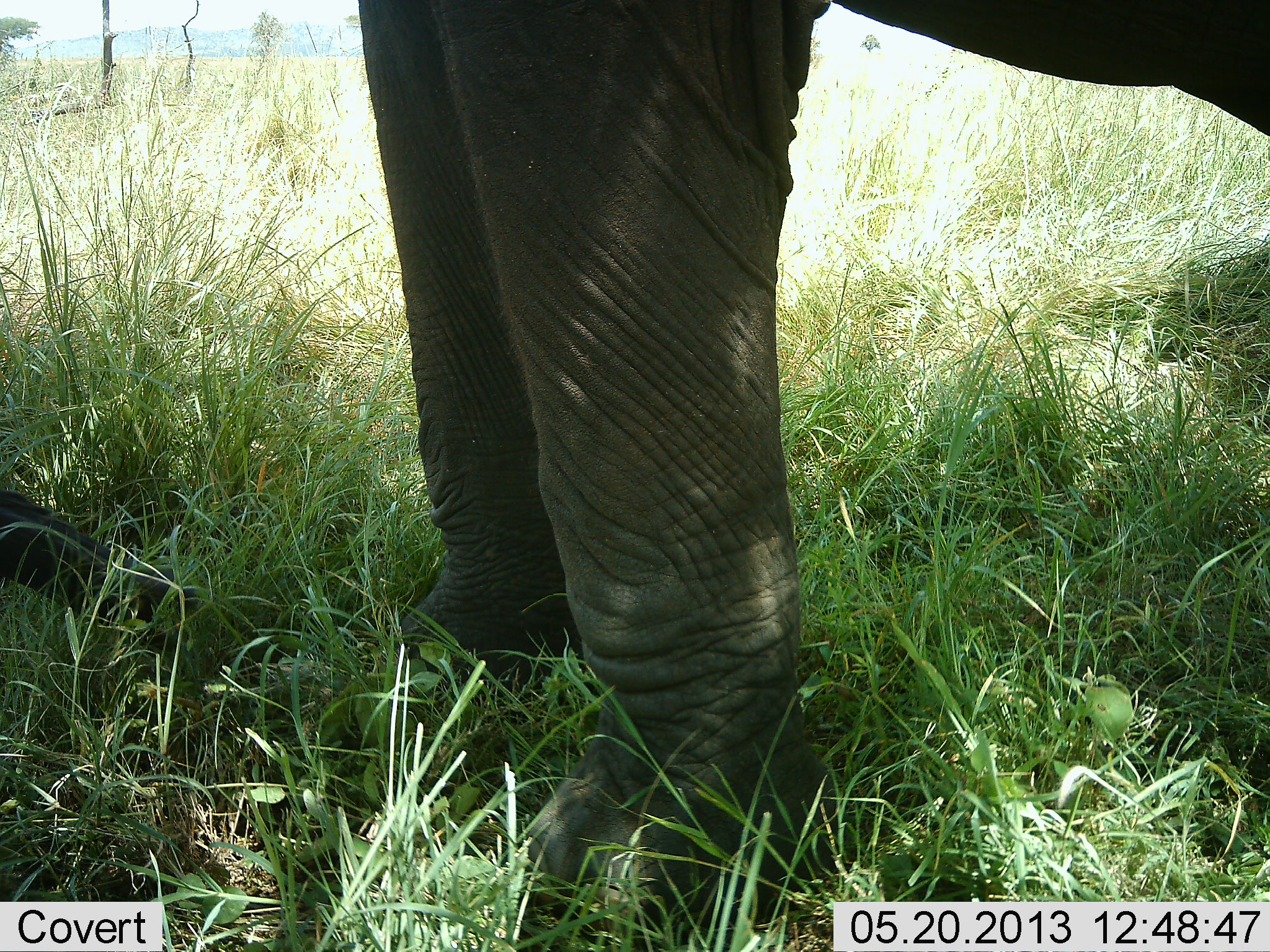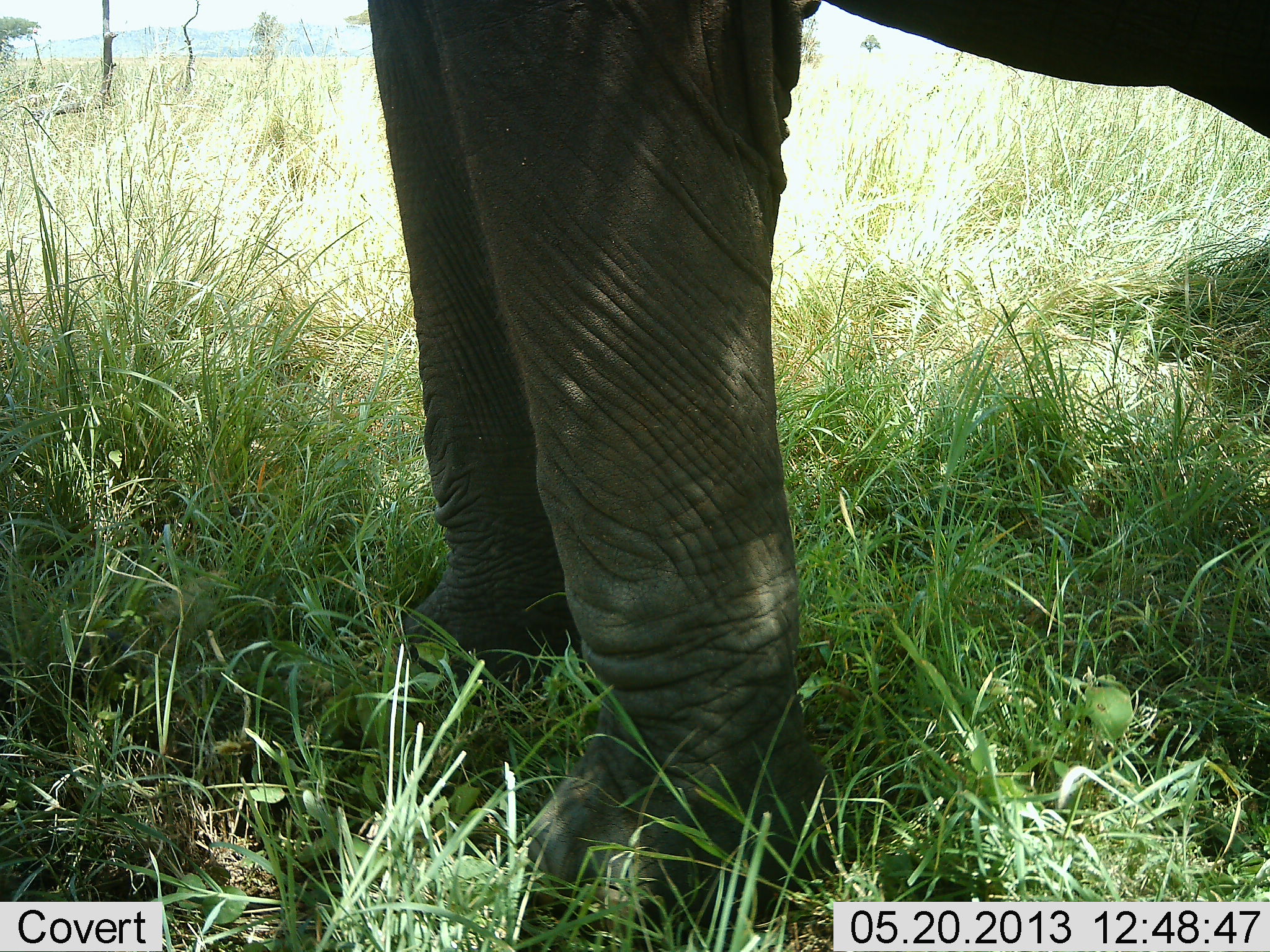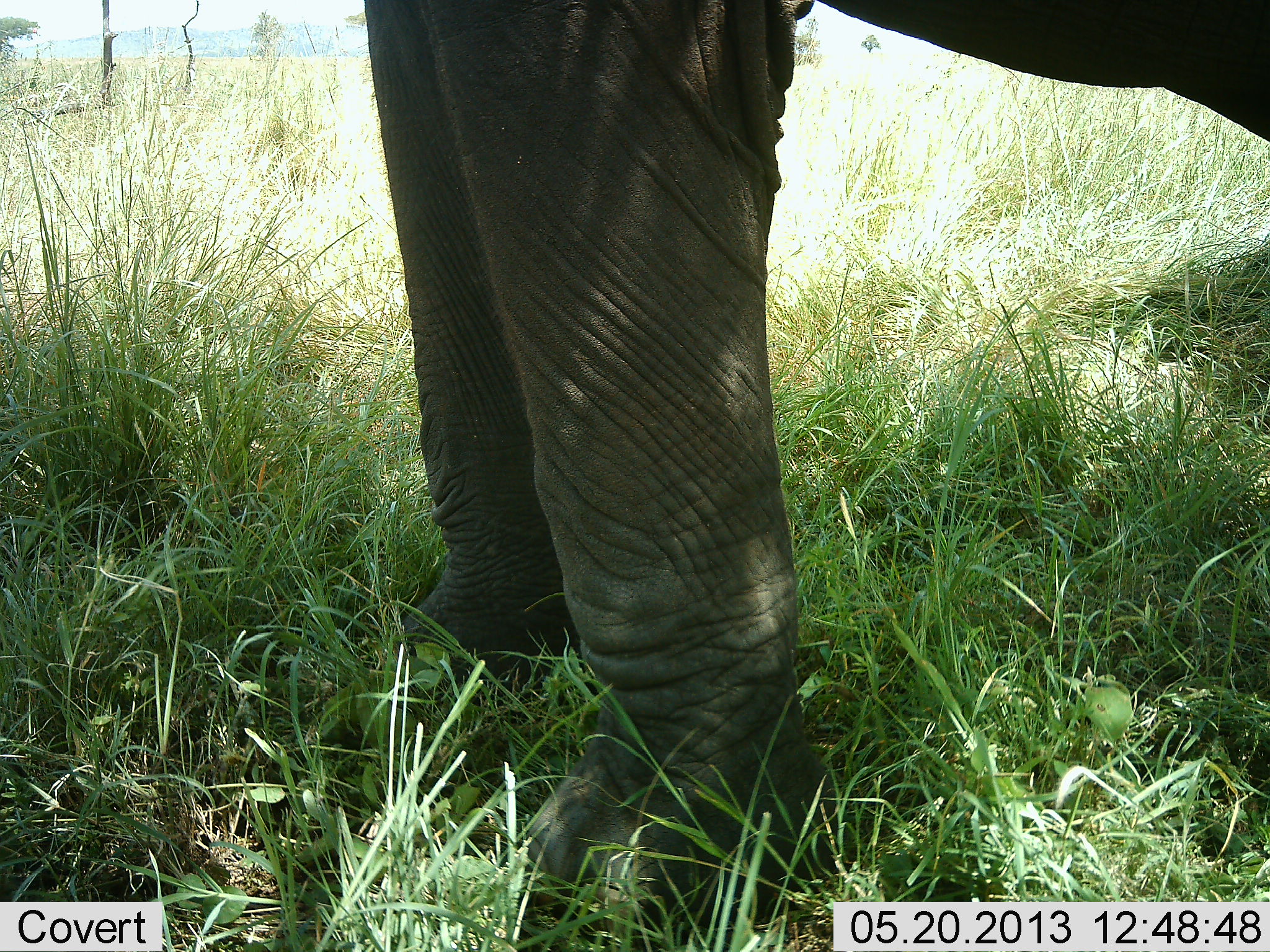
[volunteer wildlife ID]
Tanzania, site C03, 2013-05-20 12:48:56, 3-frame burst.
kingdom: Animalia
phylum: Chordata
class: Mammalia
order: Proboscidea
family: Elephantidae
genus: Loxodonta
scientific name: Loxodonta africana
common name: african bush elephant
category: elephant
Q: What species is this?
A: Elephant (african bush elephant) (Loxodonta africana).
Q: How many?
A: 1.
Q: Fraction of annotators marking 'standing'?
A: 80%.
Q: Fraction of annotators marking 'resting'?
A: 0%.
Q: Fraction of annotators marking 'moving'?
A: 0%.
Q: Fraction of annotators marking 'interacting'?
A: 0%.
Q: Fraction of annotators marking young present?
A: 8%.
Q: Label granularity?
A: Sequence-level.